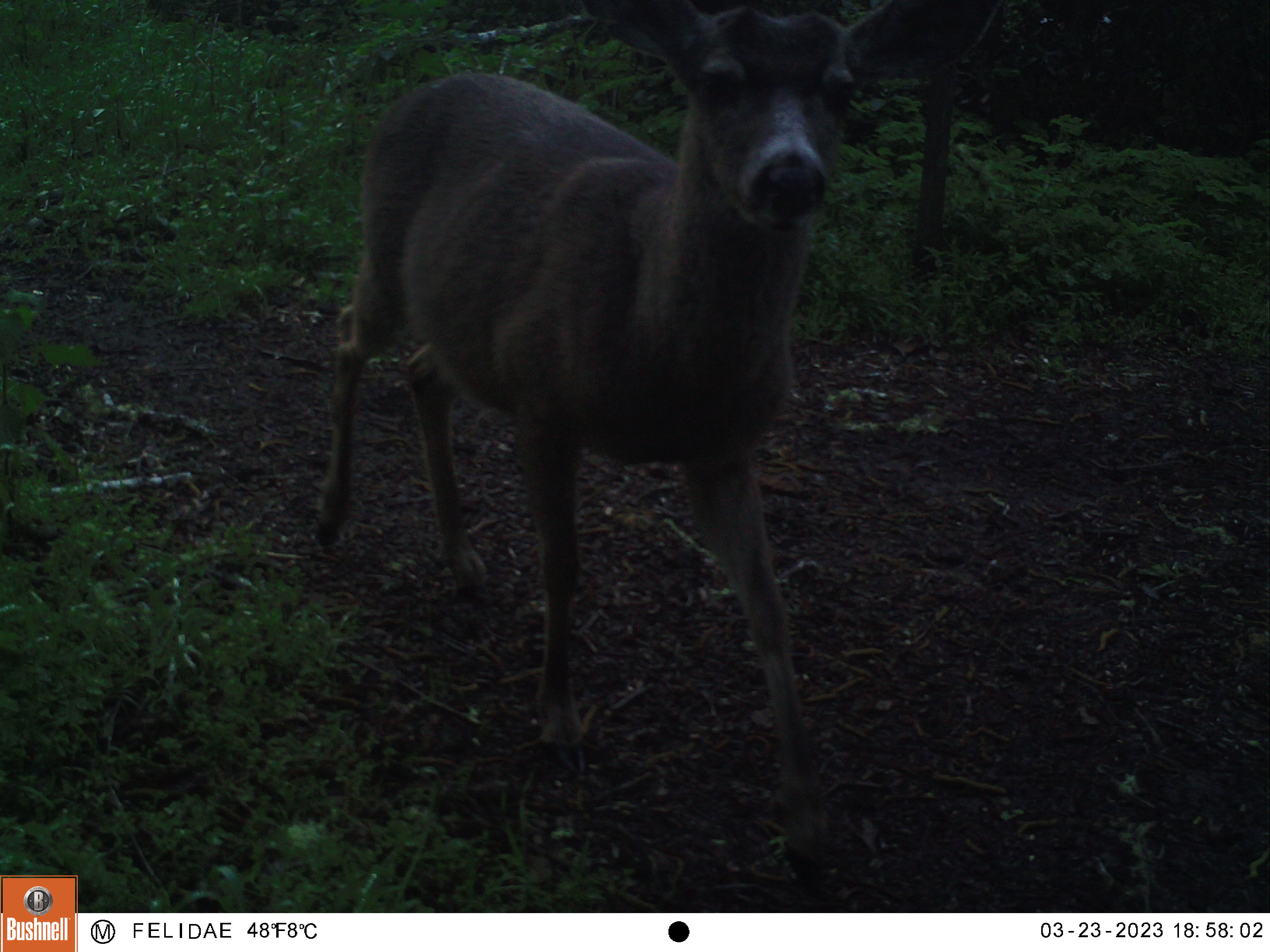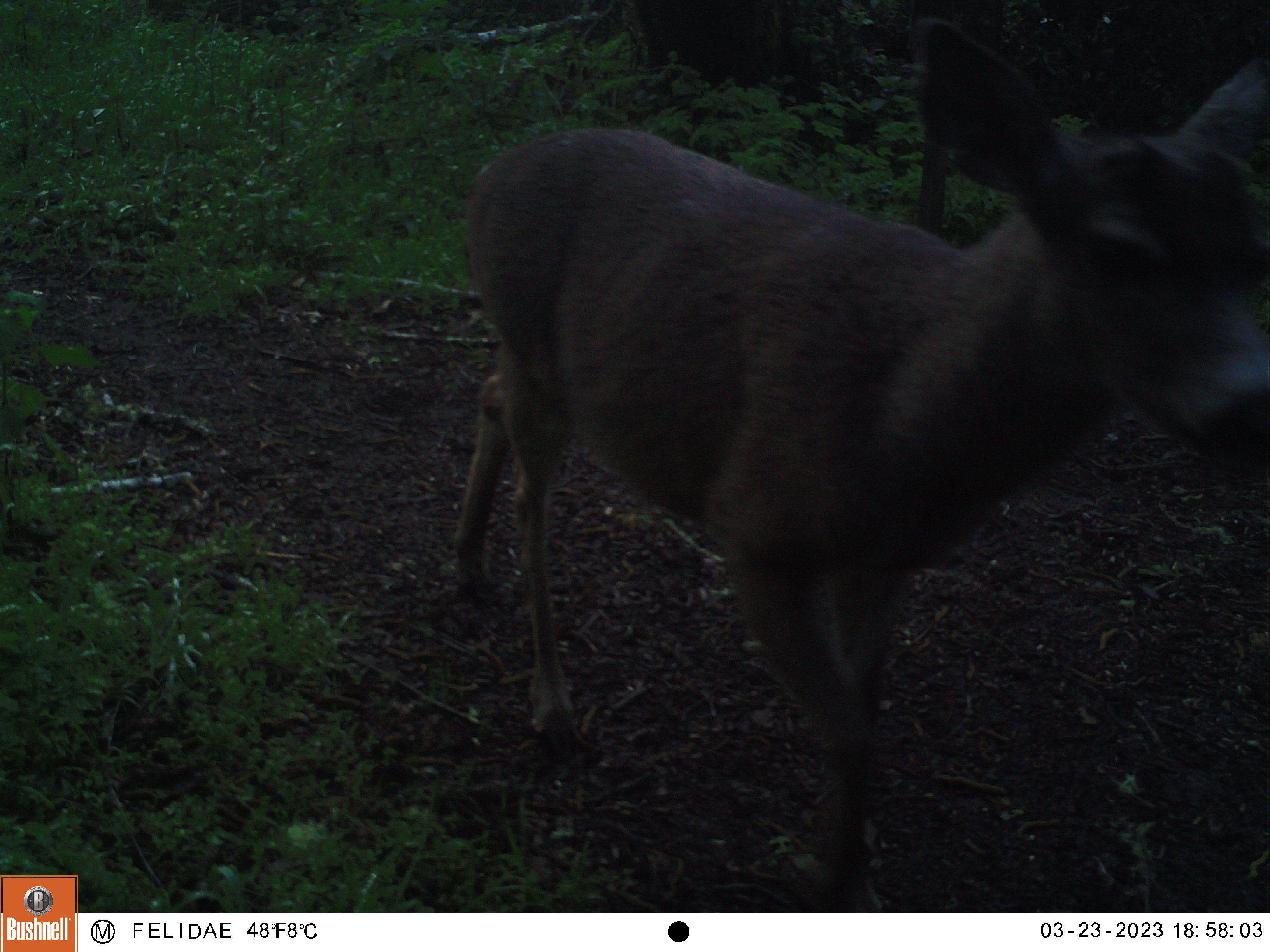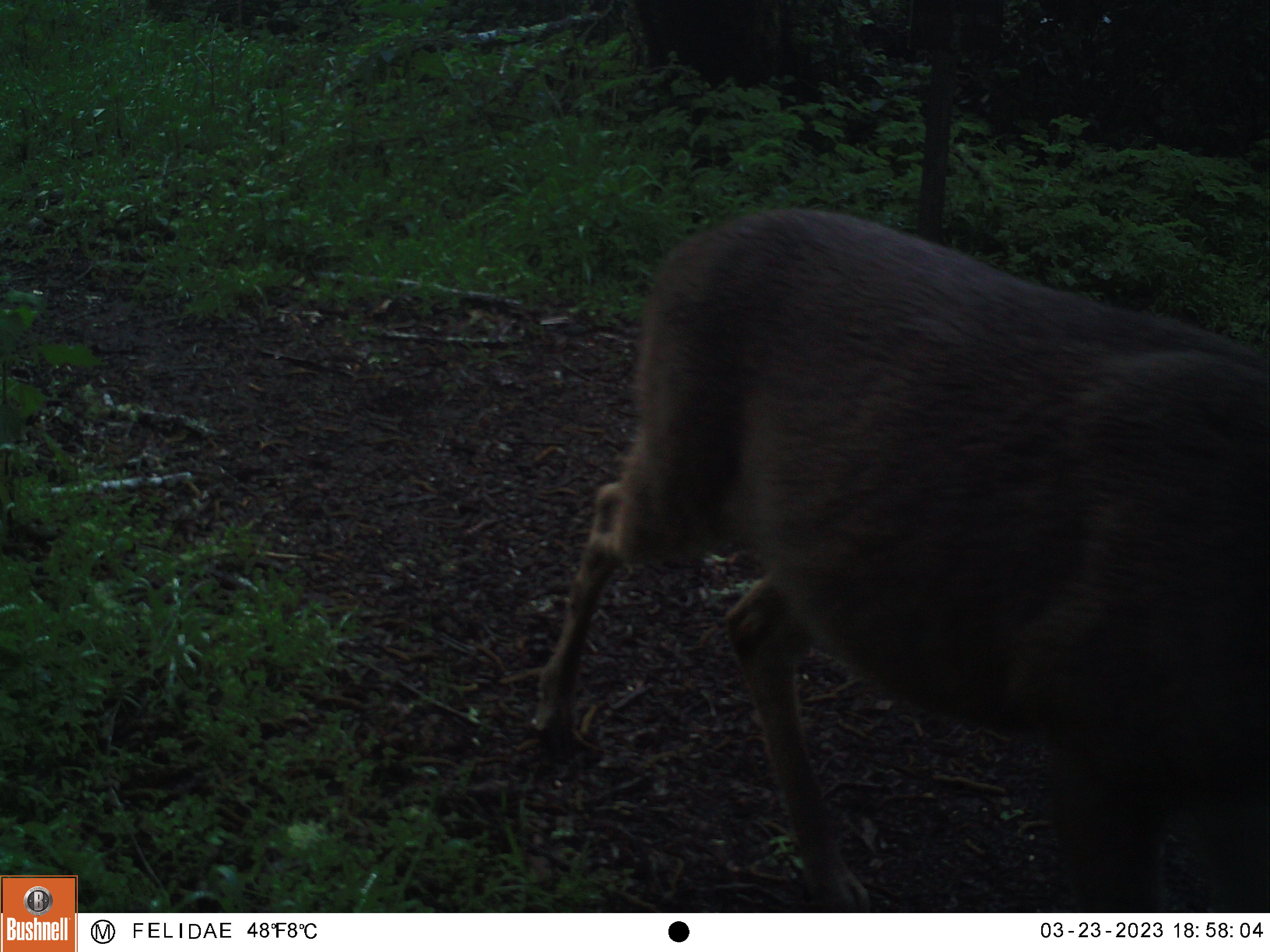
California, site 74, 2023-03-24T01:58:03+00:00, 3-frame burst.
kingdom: Animalia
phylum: Chordata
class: Mammalia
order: Artiodactyla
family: Cervidae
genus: Odocoileus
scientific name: Odocoileus hemionus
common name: mule deer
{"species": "mule deer (Odocoileus hemionus)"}